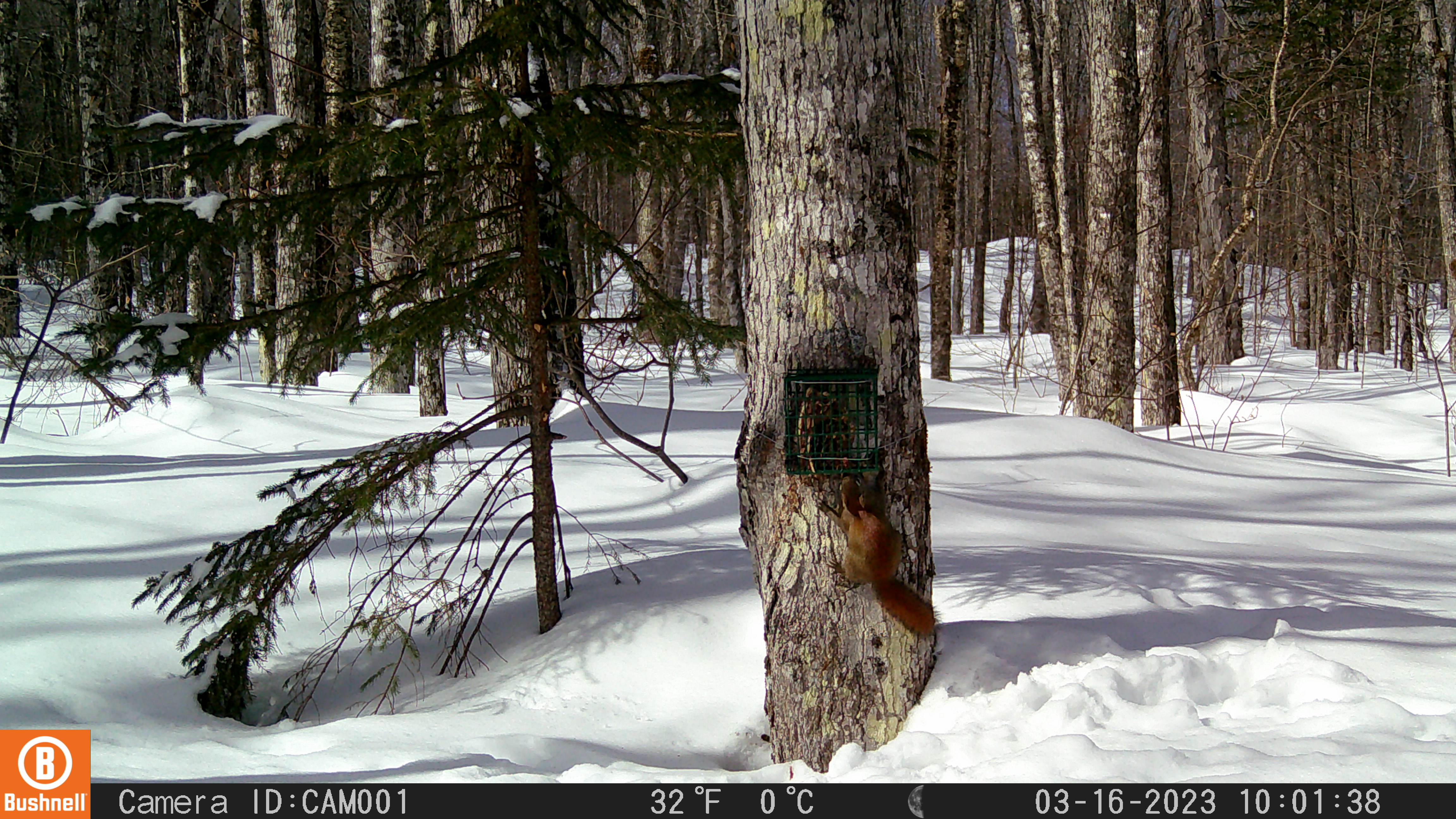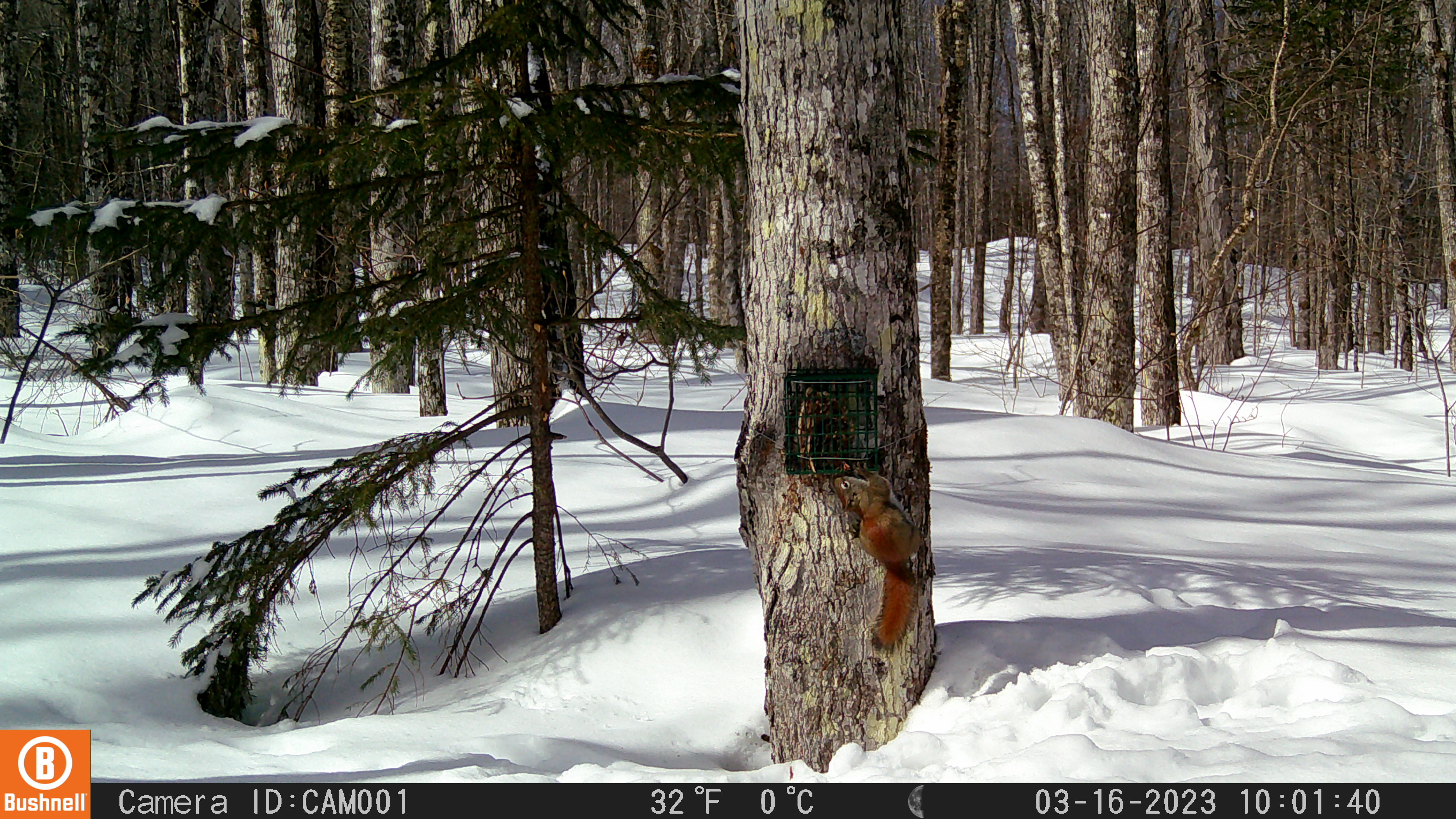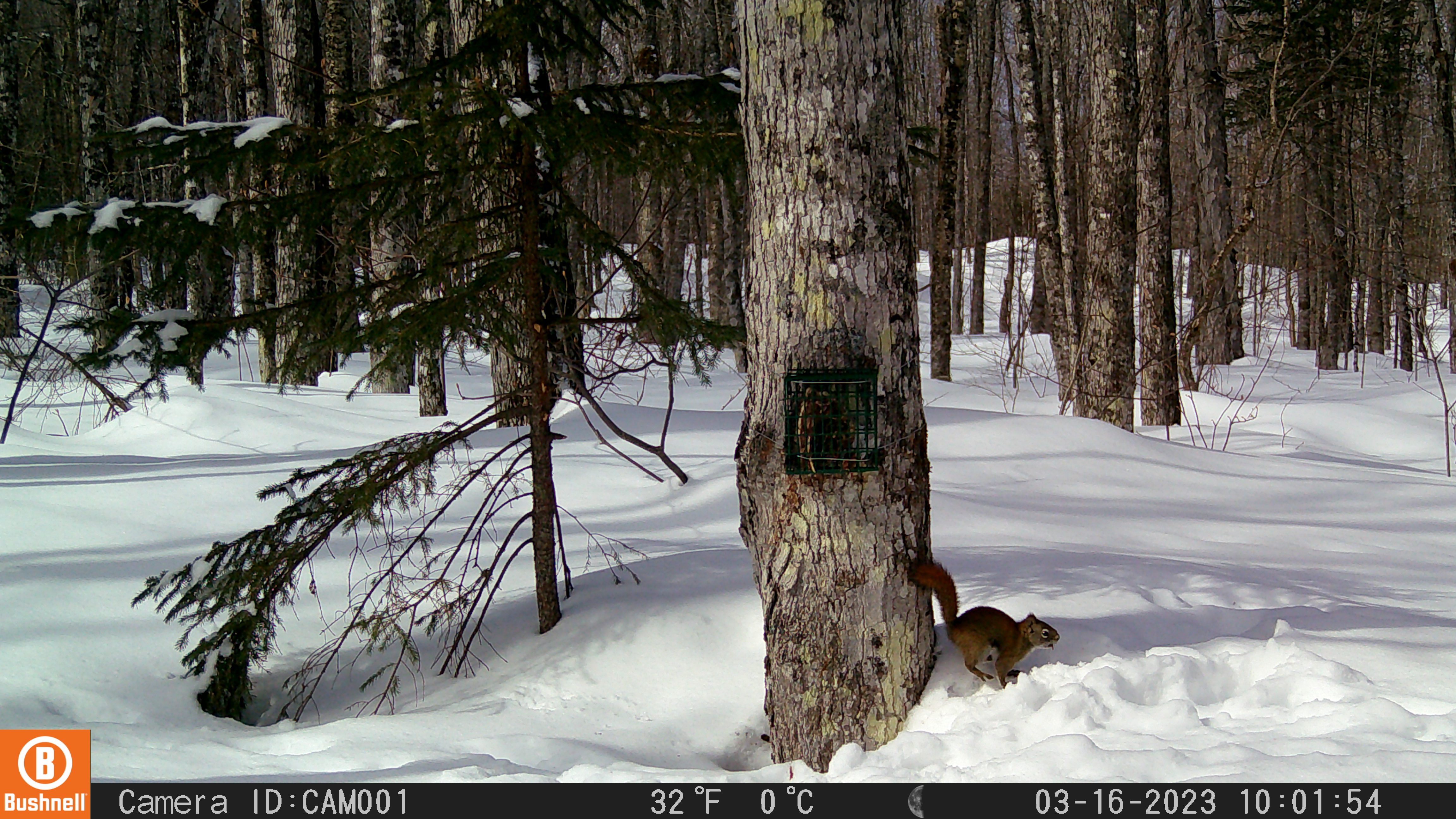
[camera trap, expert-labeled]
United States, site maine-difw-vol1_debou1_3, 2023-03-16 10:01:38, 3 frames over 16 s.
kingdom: Animalia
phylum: Chordata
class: Mammalia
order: Rodentia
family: Sciuridae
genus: Tamiasciurus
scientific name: Tamiasciurus hudsonicus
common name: red squirrel